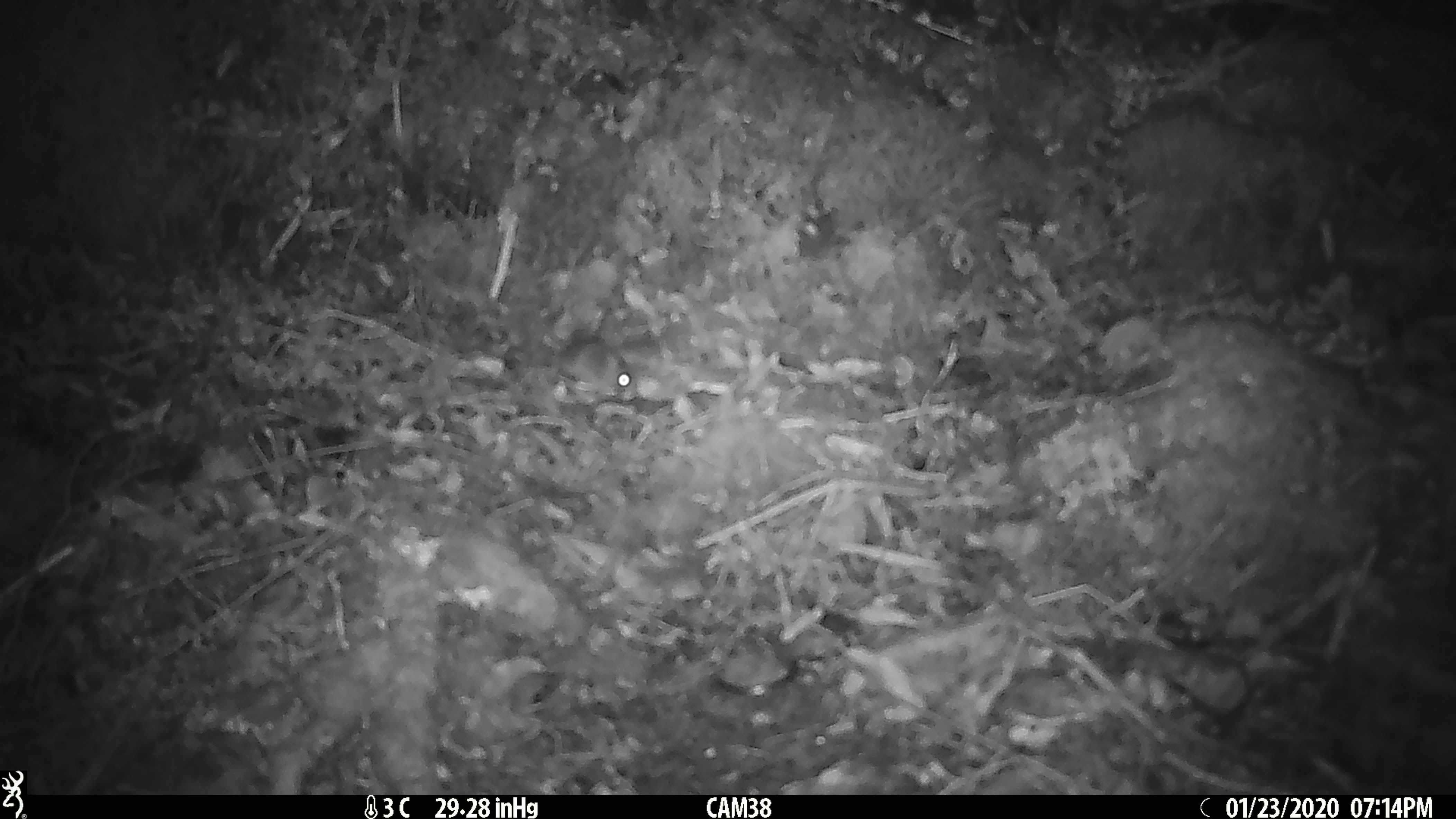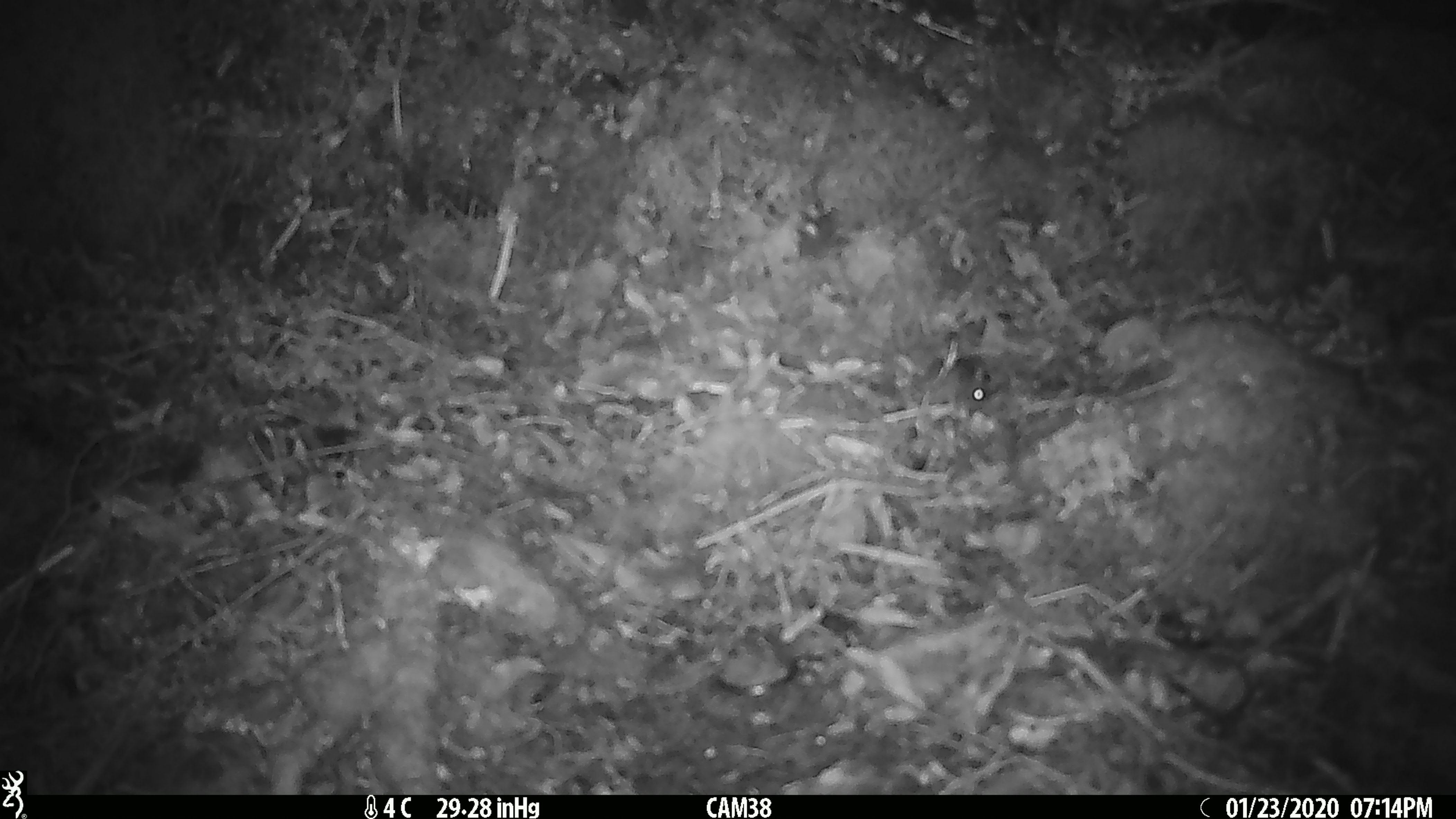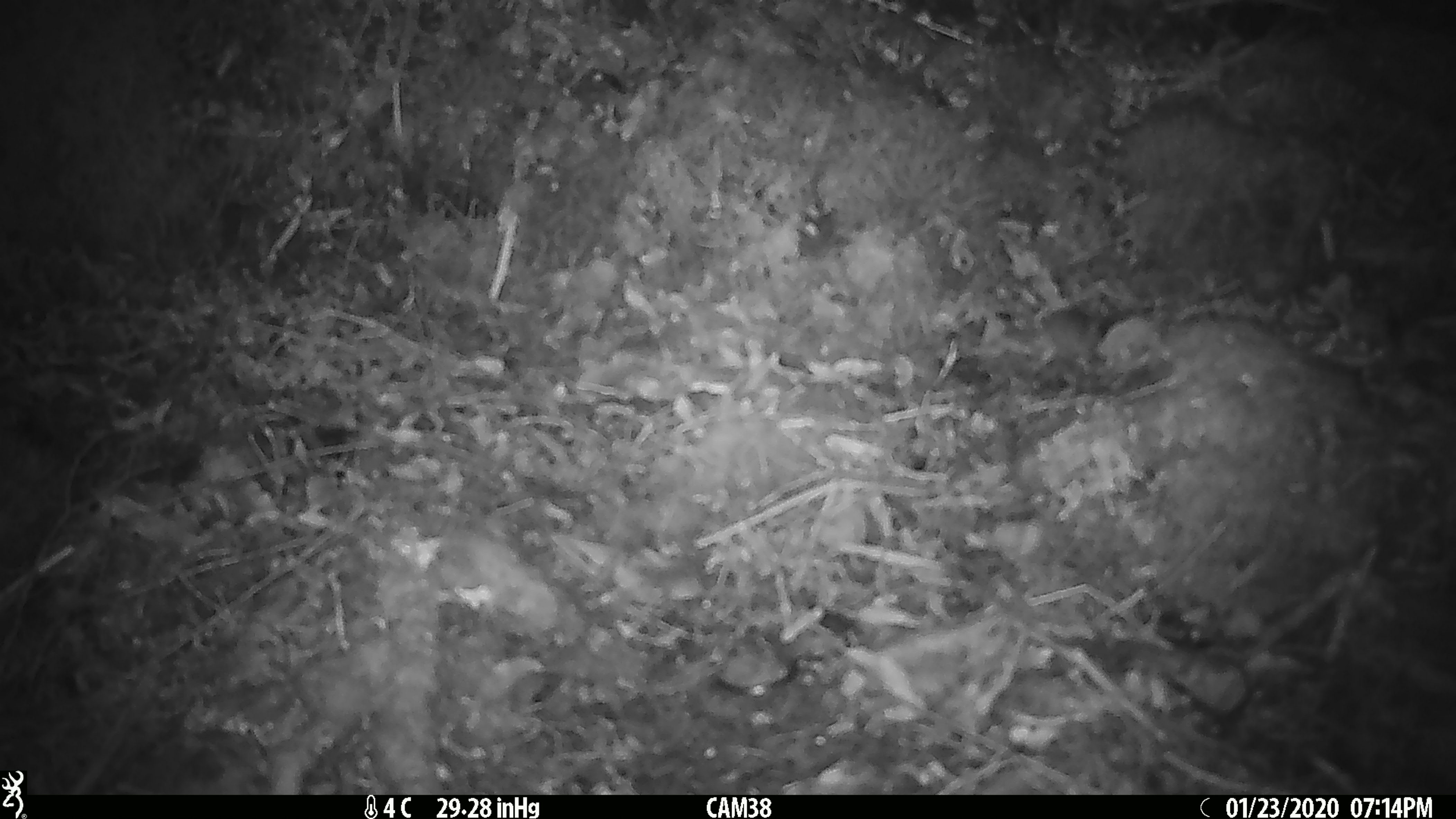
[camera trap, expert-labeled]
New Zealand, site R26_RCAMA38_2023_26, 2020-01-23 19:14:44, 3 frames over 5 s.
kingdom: Animalia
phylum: Chordata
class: Mammalia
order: Rodentia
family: Muridae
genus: Mus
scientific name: Mus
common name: mouse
Mouse (Mus).